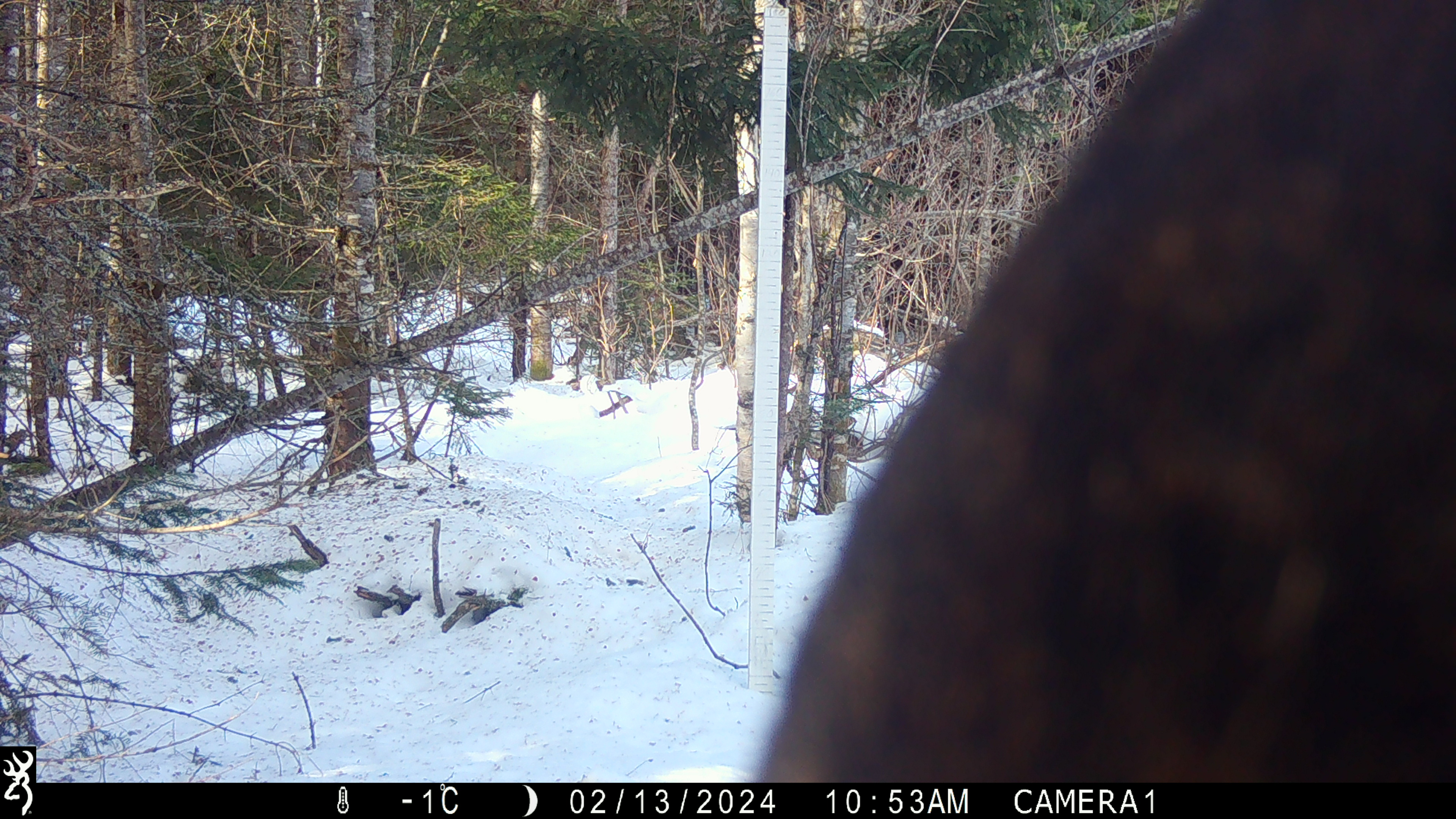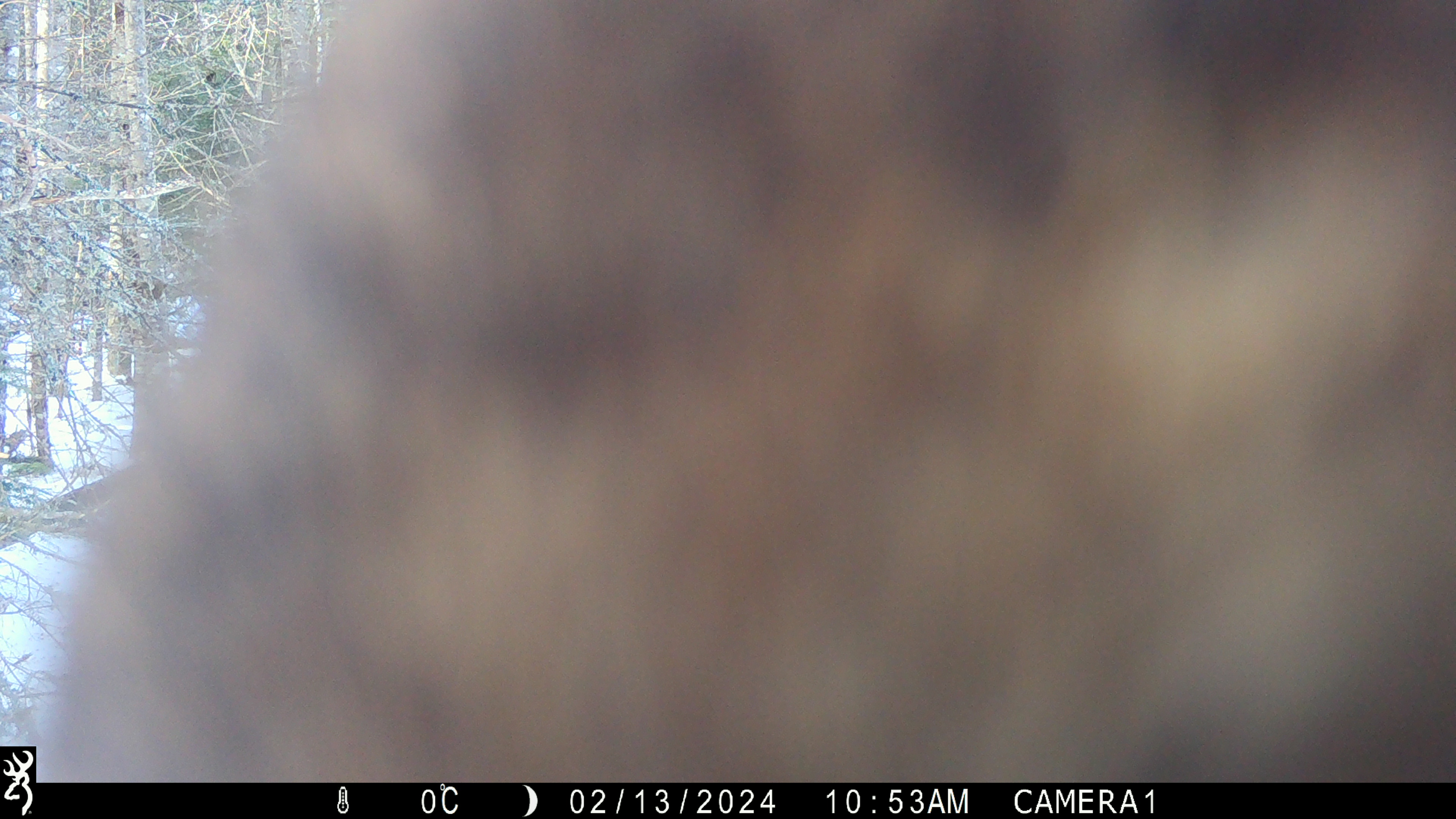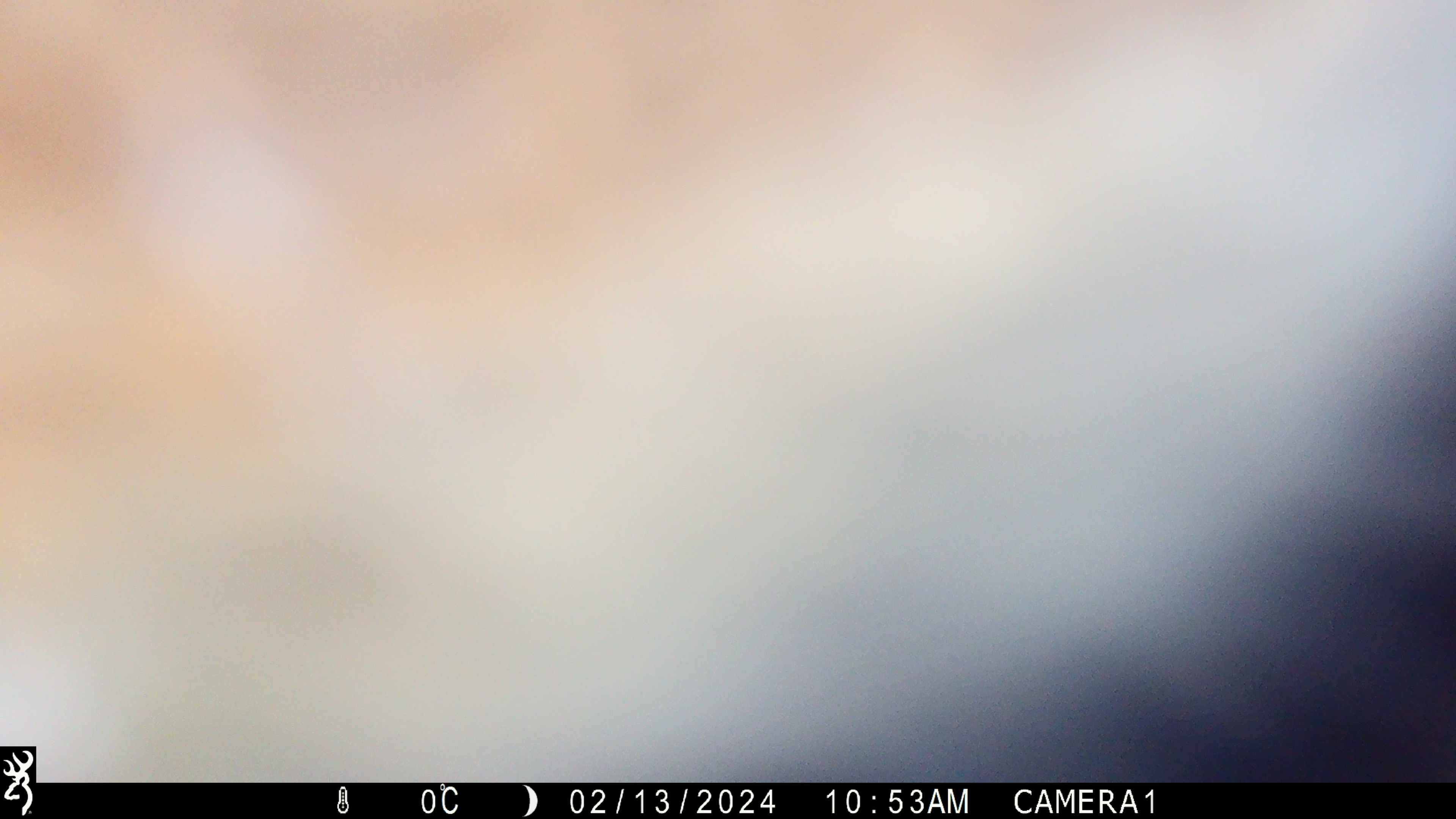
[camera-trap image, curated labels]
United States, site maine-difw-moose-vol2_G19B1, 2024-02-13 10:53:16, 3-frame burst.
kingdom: Animalia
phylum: Chordata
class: Mammalia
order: Artiodactyla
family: Cervidae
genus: Alces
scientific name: Alces alces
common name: moose